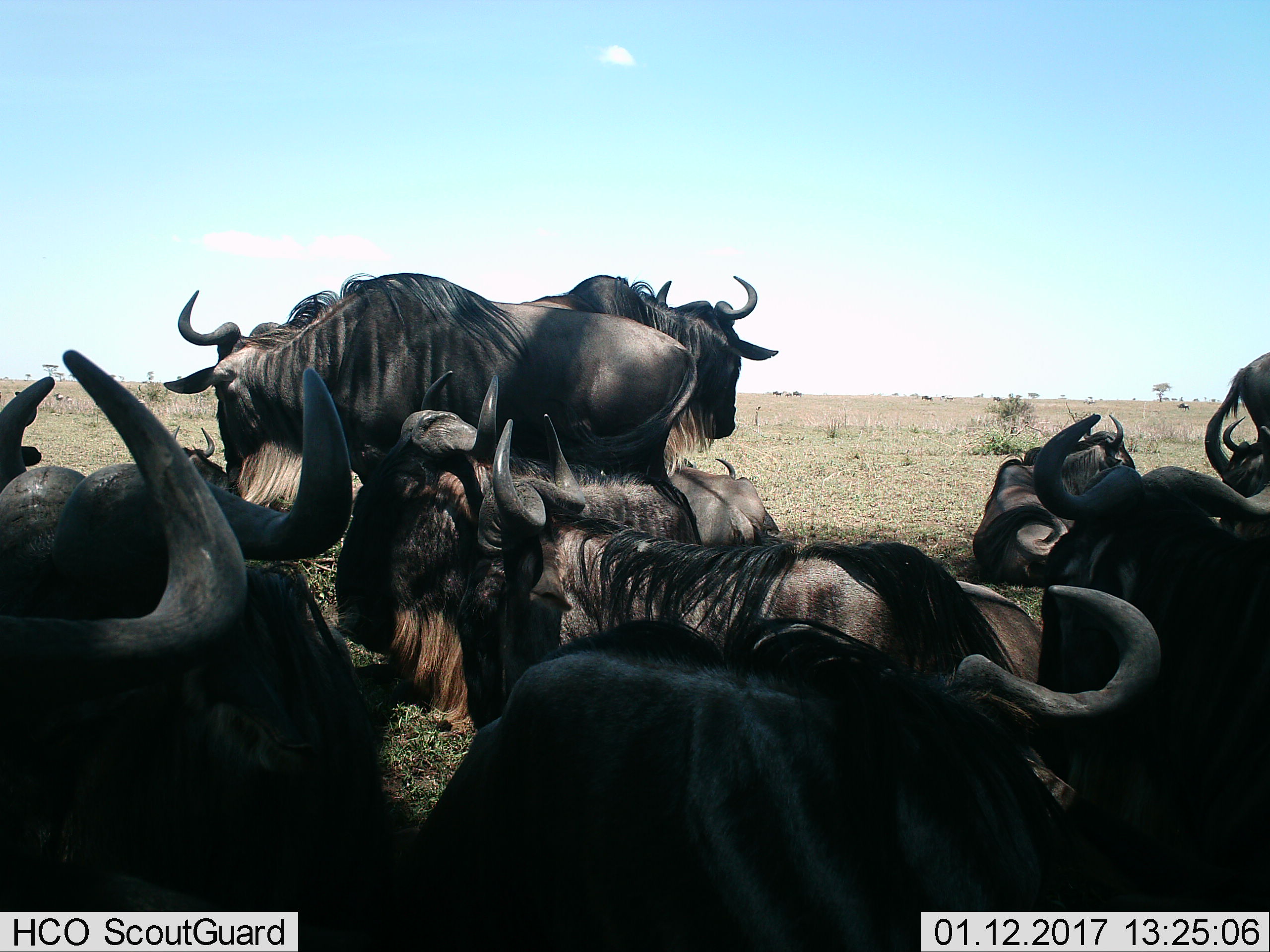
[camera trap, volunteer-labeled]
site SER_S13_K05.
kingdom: Animalia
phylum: Chordata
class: Mammalia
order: Artiodactyla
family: Bovidae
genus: Connochaetes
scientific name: Connochaetes taurinus taurinus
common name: blue wildebeest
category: wildebeestblue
Wildebeestblue (blue wildebeest) (Connochaetes taurinus taurinus), count 11-50. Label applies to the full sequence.